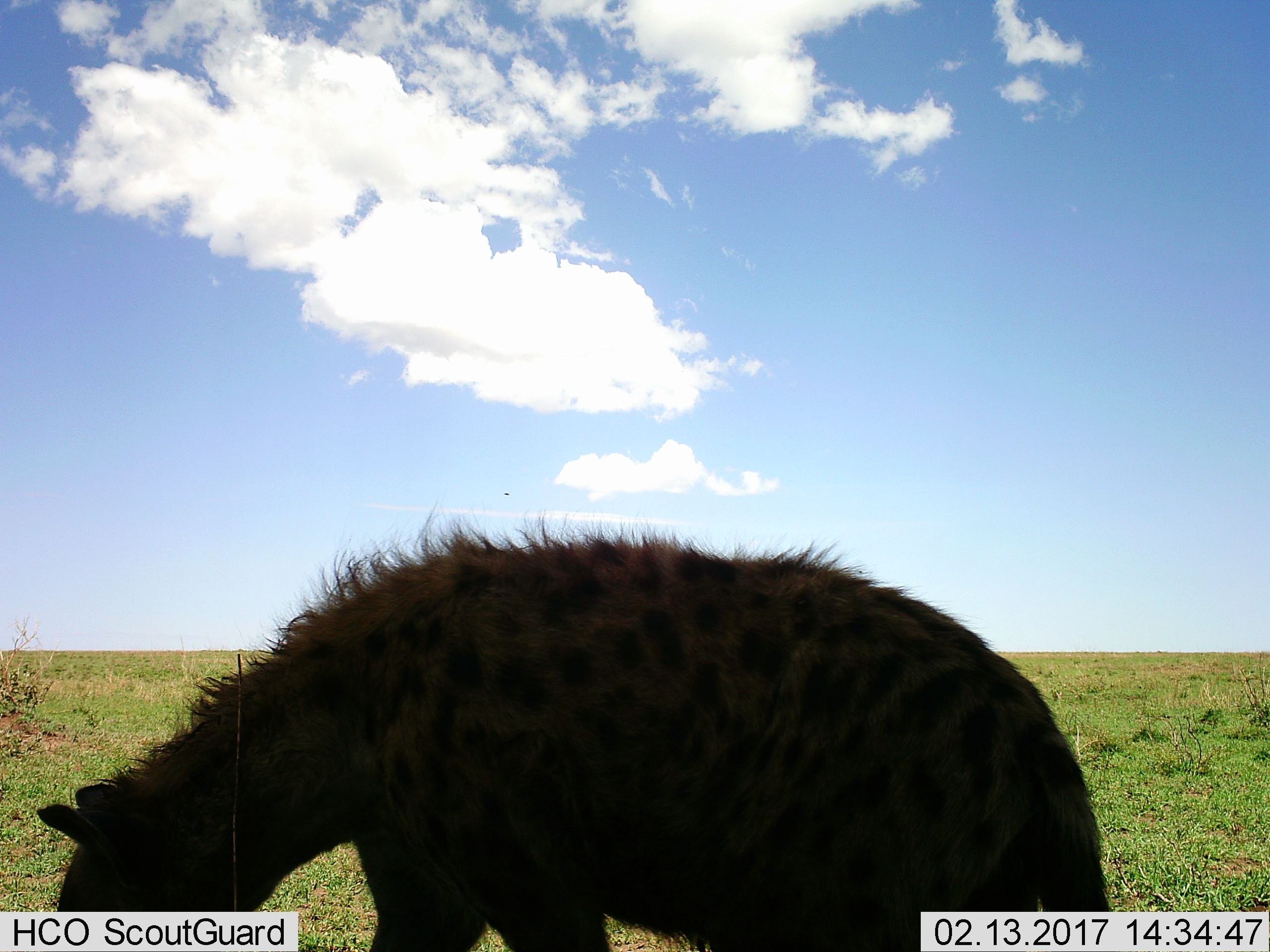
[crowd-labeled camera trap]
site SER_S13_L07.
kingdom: Animalia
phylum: Chordata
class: Mammalia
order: Carnivora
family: Hyaenidae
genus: Crocuta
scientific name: Crocuta crocuta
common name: spotted hyena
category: hyenaspotted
Hyenaspotted (spotted hyena) (Crocuta crocuta), count 1. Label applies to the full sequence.